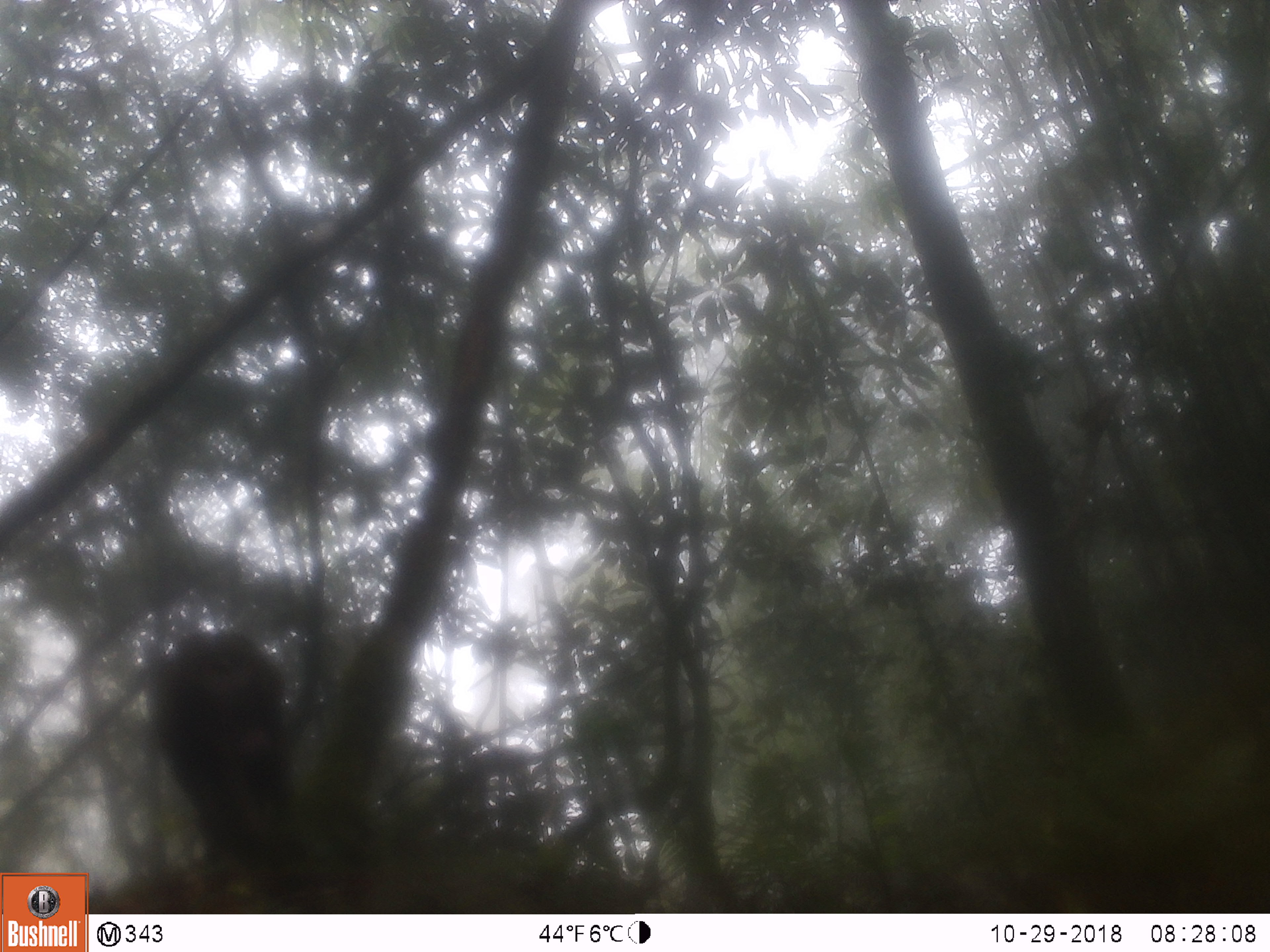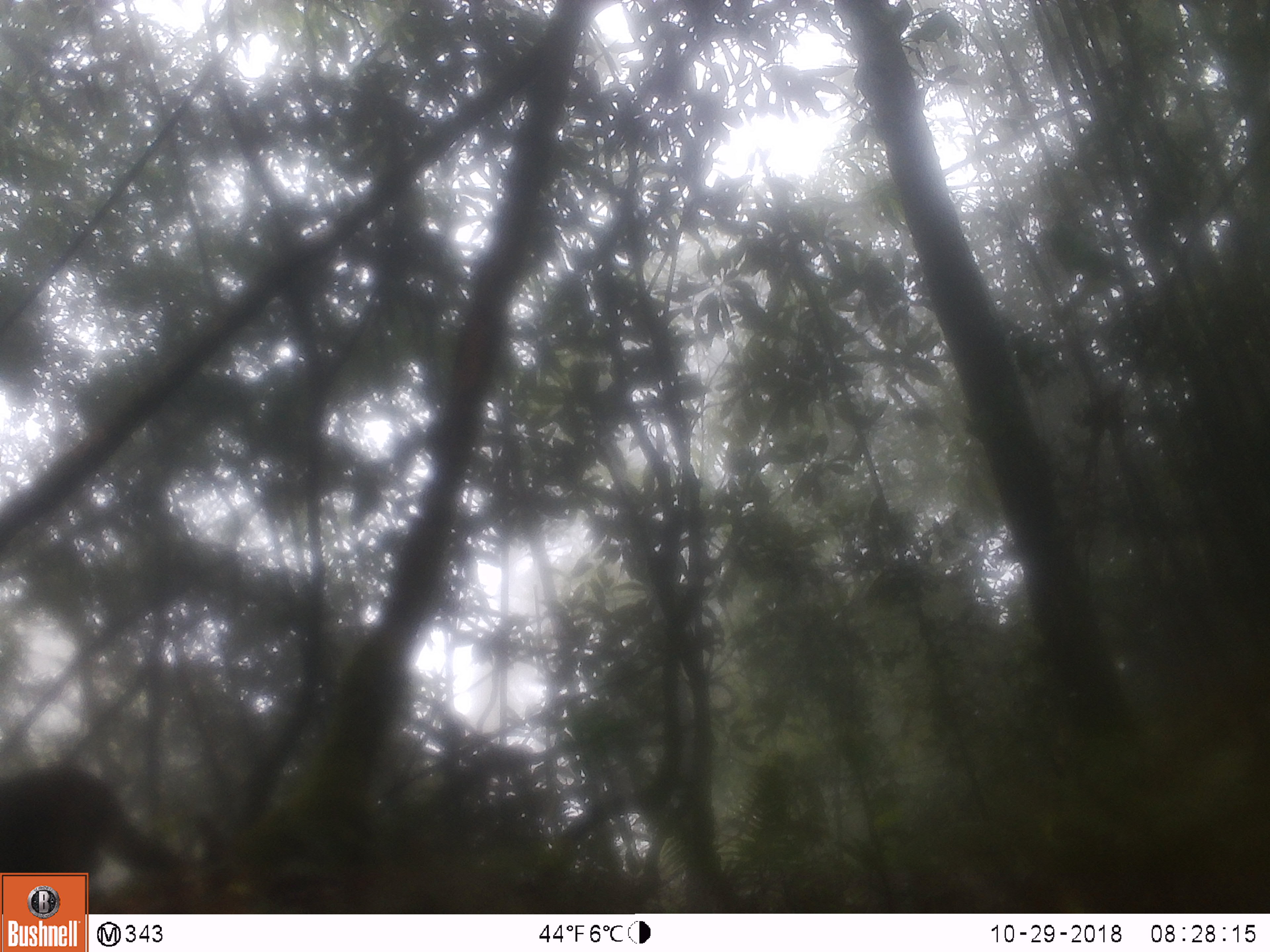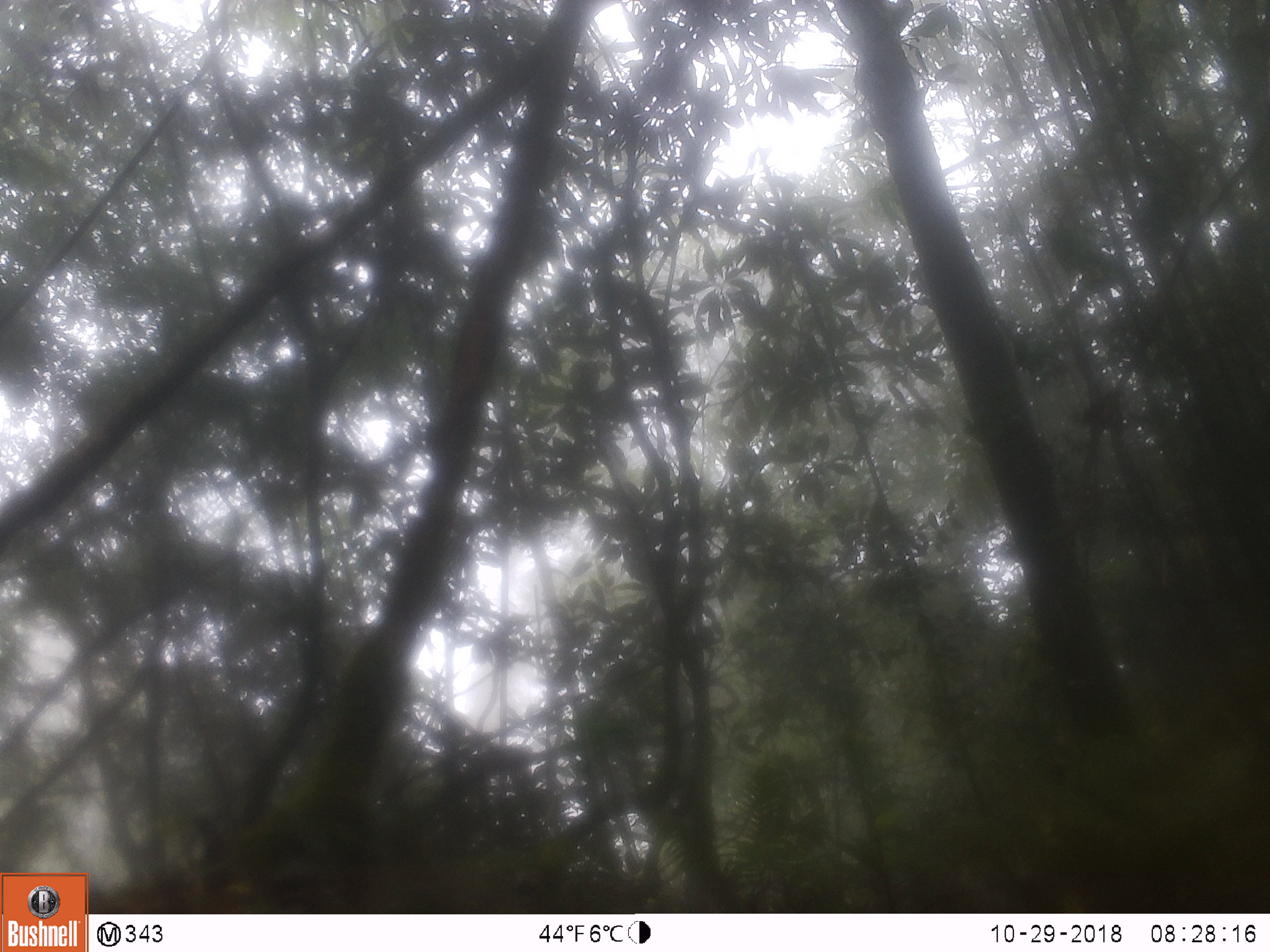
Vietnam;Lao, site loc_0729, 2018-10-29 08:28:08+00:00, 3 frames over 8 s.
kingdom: Animalia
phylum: Chordata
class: Mammalia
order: Primates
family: Cercopithecidae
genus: Macaca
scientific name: Macaca arctoides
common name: stump-tailed macaque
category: stump tailed macaque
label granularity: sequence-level